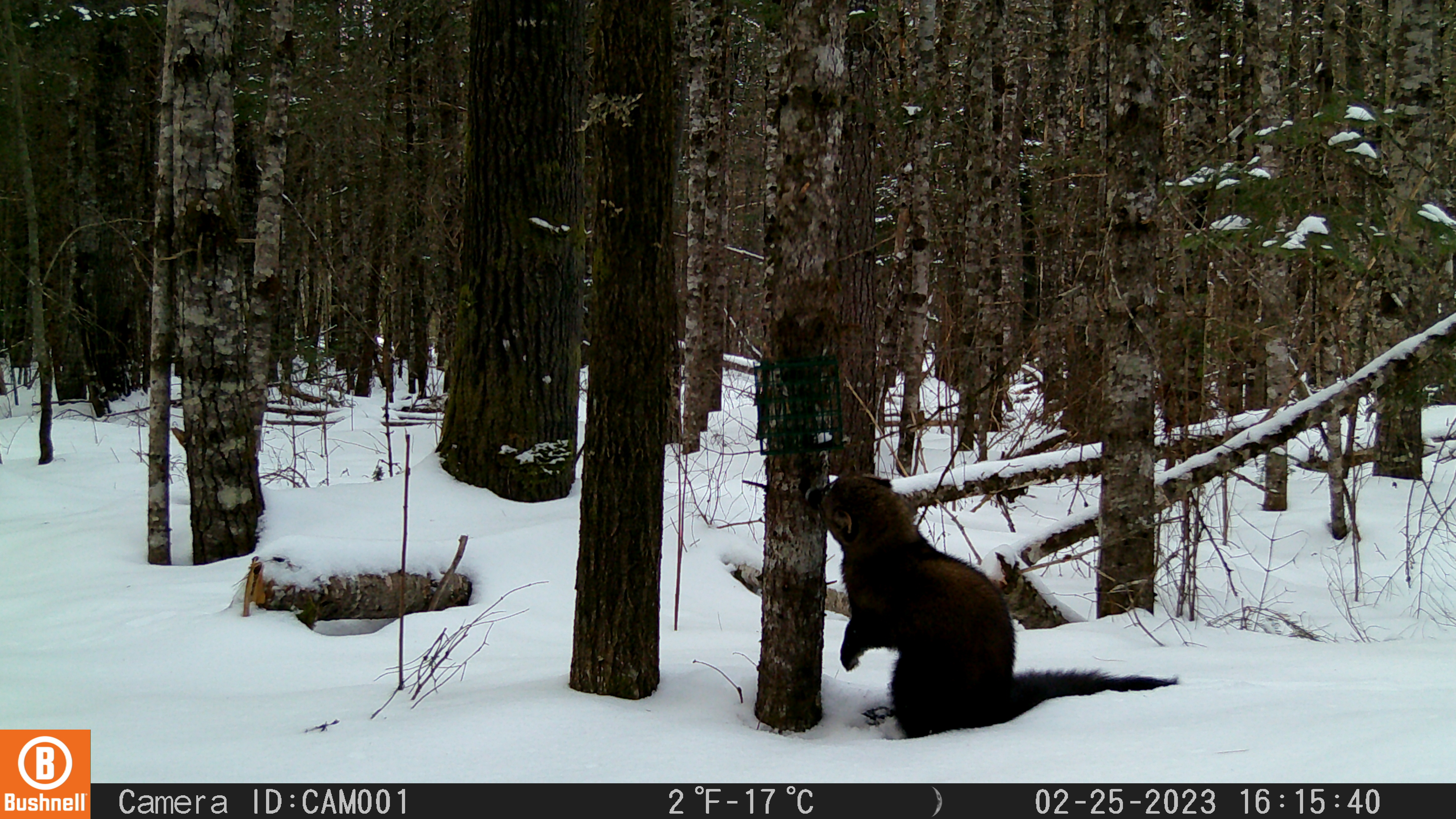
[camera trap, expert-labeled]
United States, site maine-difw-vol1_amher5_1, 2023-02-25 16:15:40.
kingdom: Animalia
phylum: Chordata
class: Mammalia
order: Carnivora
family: Mustelidae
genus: Pekania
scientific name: Pekania pennanti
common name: fisher